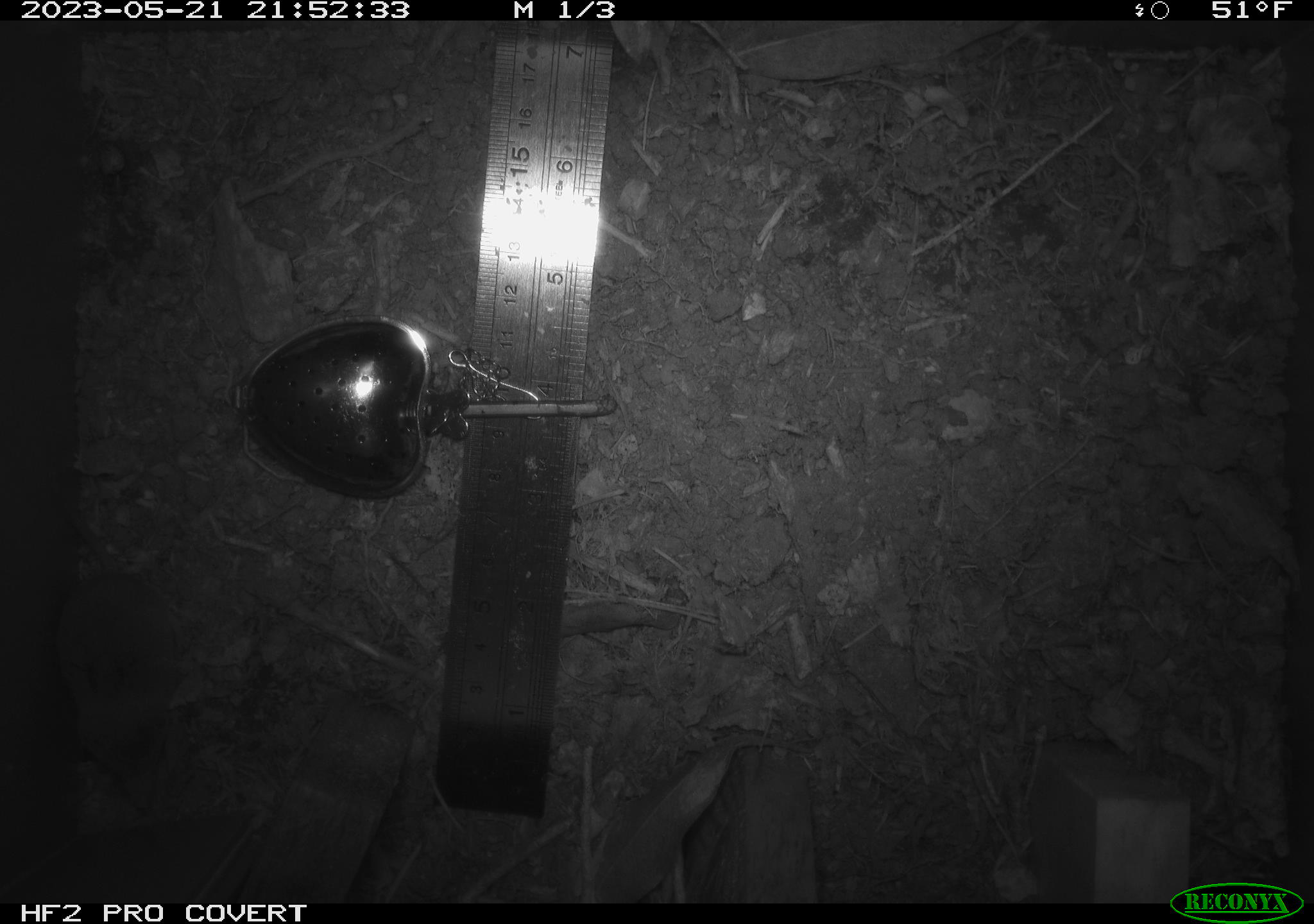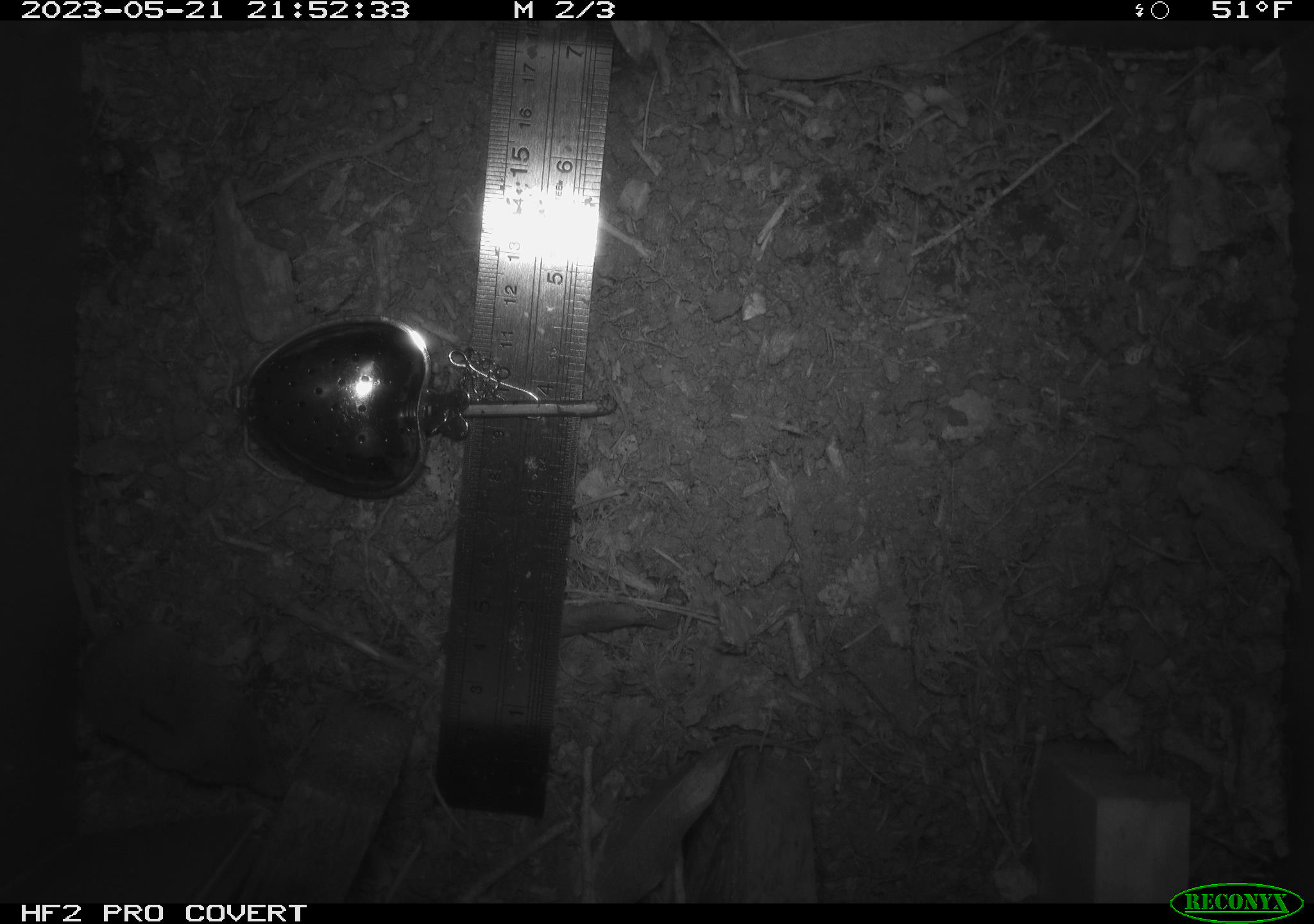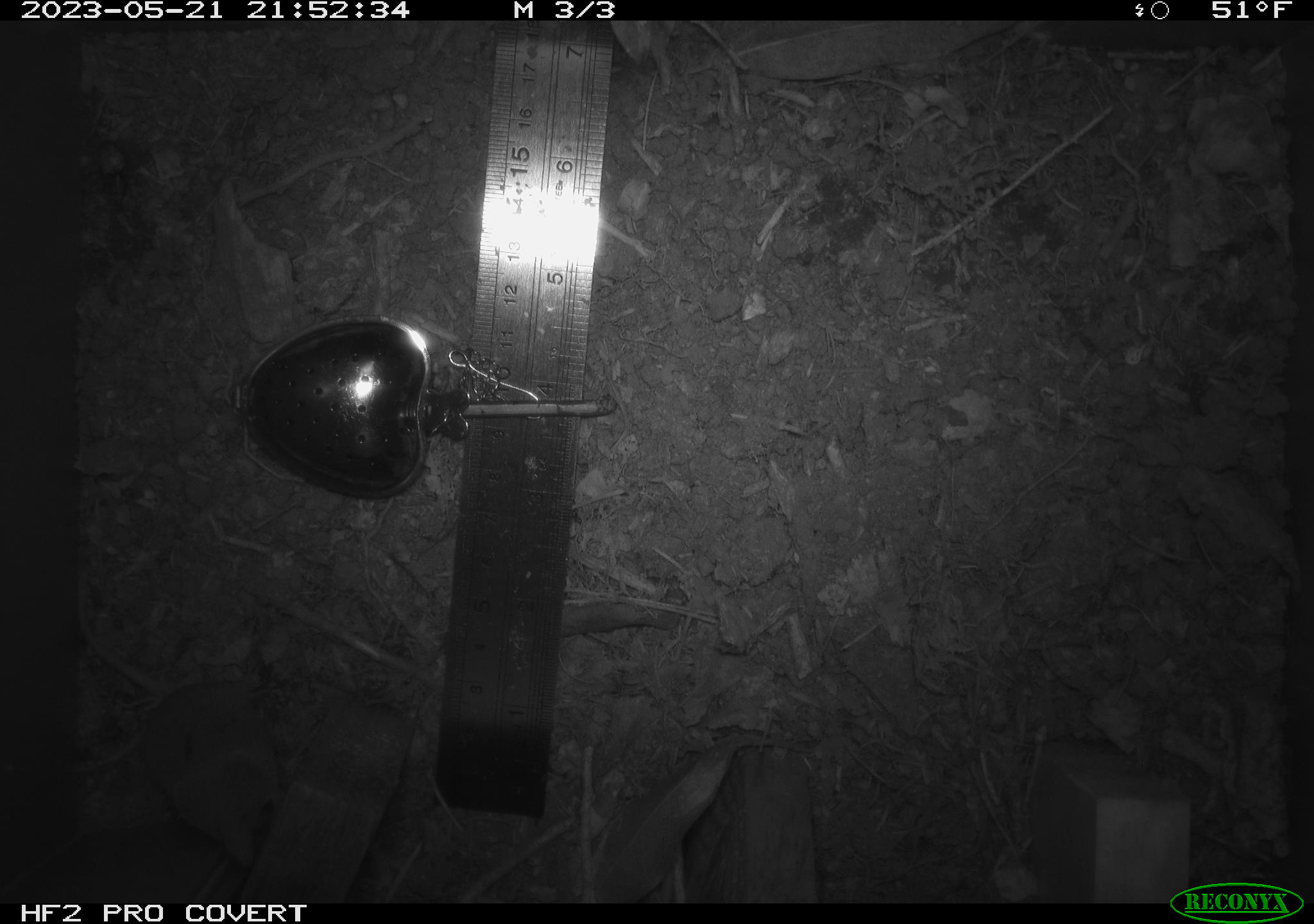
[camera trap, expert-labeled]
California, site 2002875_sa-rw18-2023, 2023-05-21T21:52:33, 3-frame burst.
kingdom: Animalia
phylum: Chordata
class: Mammalia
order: Eulipotyphla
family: Soricidae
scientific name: Soricidae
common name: shrews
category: soricidae family